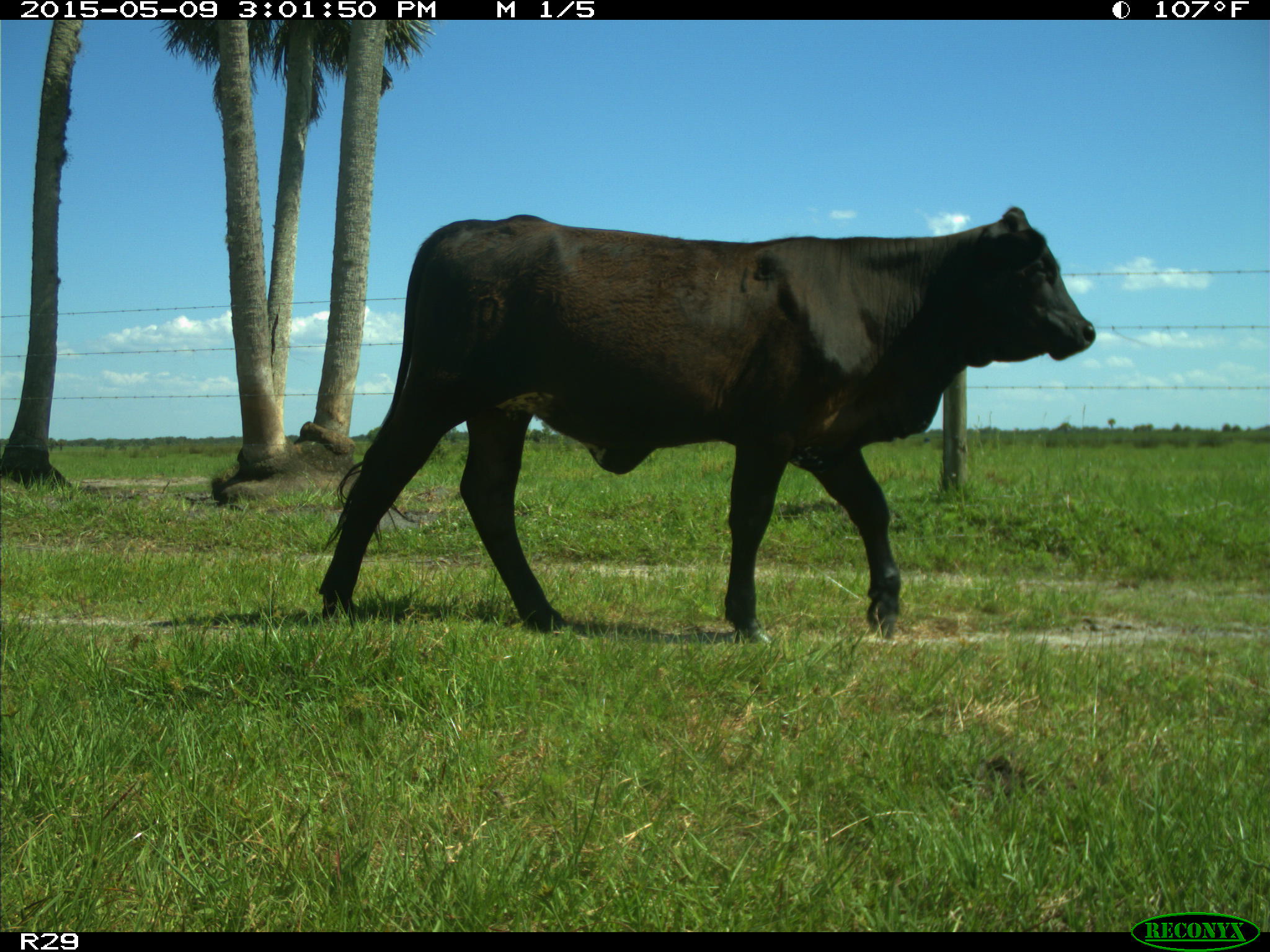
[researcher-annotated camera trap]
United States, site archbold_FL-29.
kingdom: Animalia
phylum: Chordata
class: Mammalia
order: Artiodactyla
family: Bovidae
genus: Bos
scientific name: Bos taurus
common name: domestic cow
Bos taurus (domestic cow).